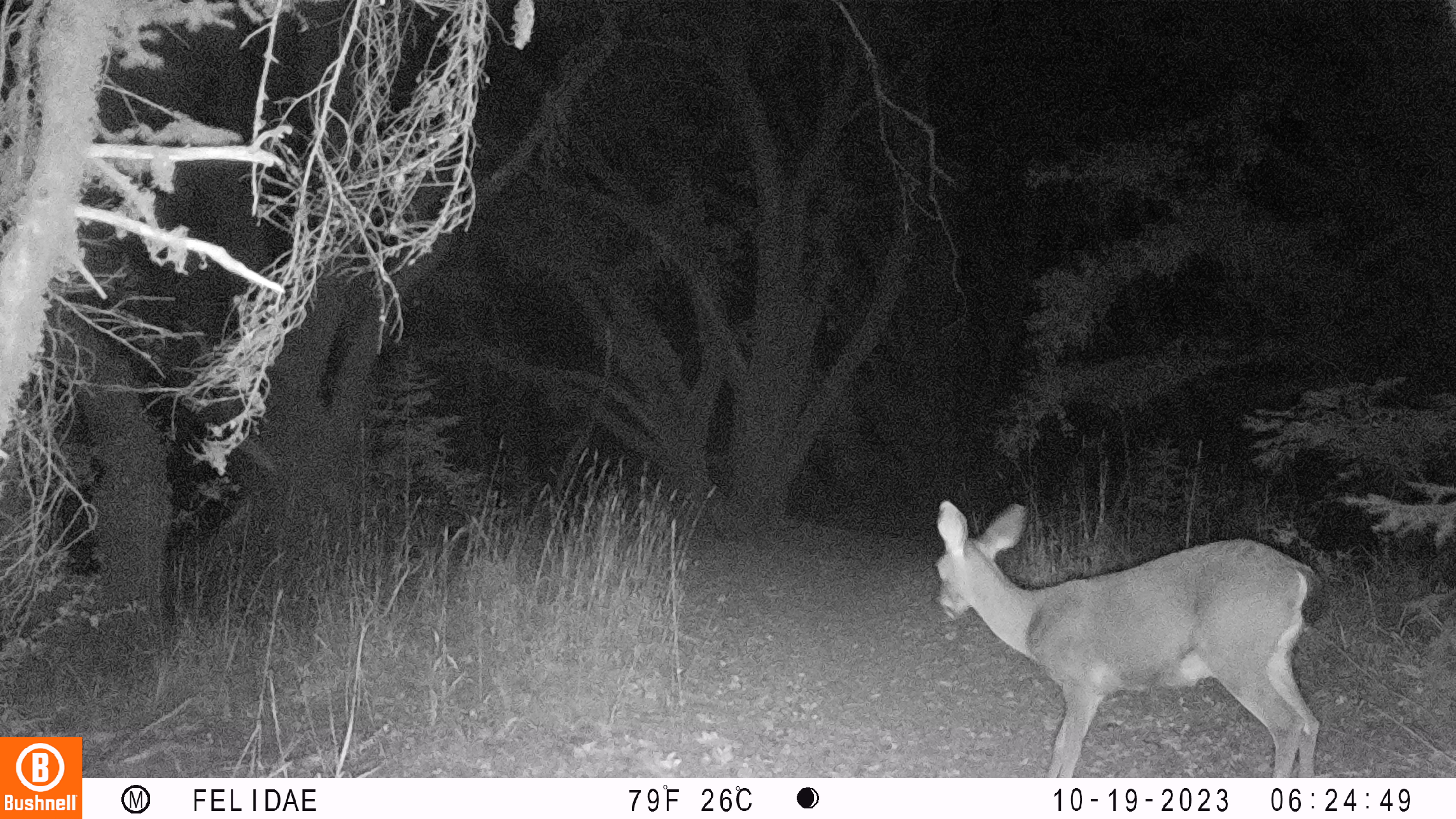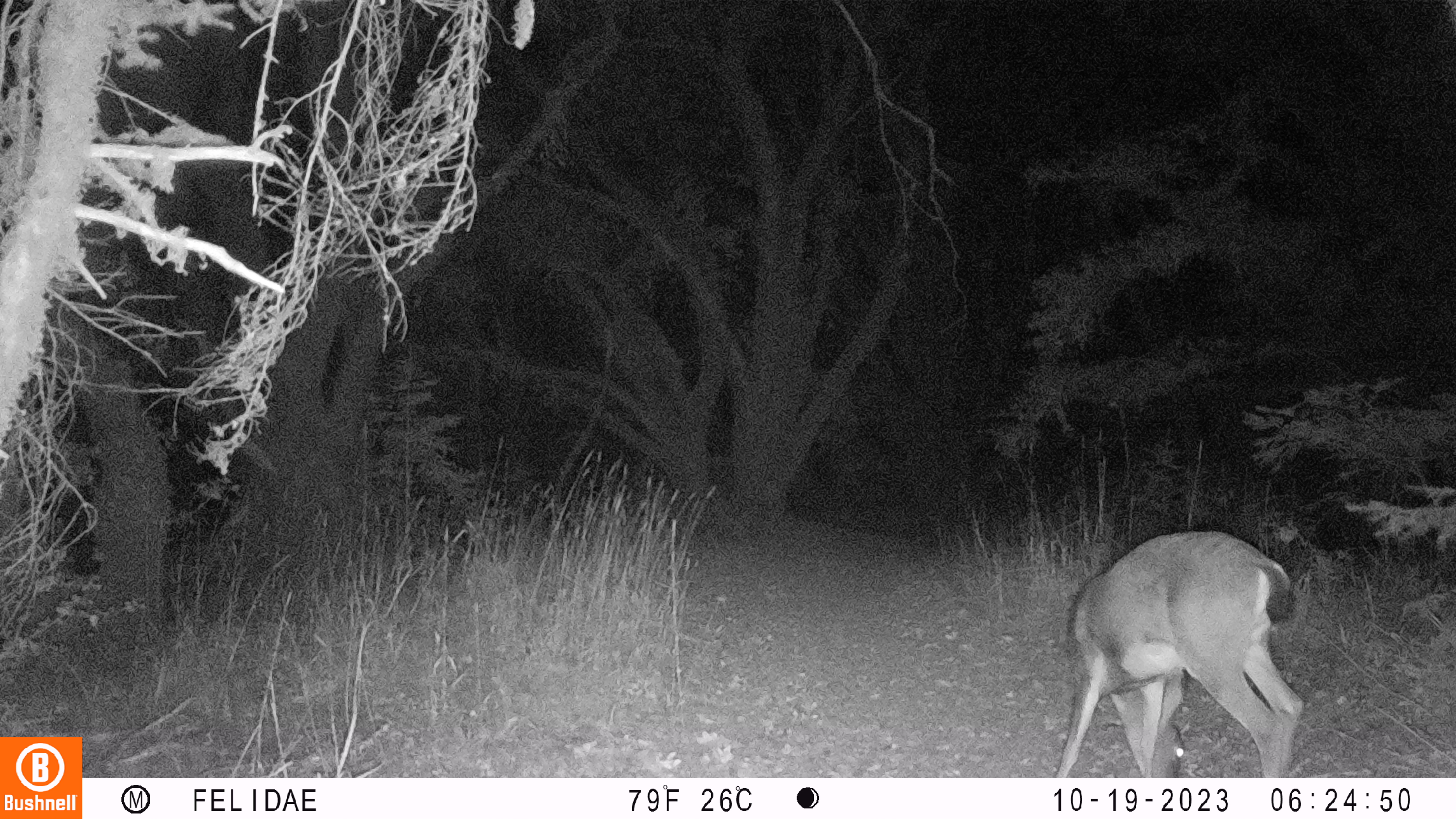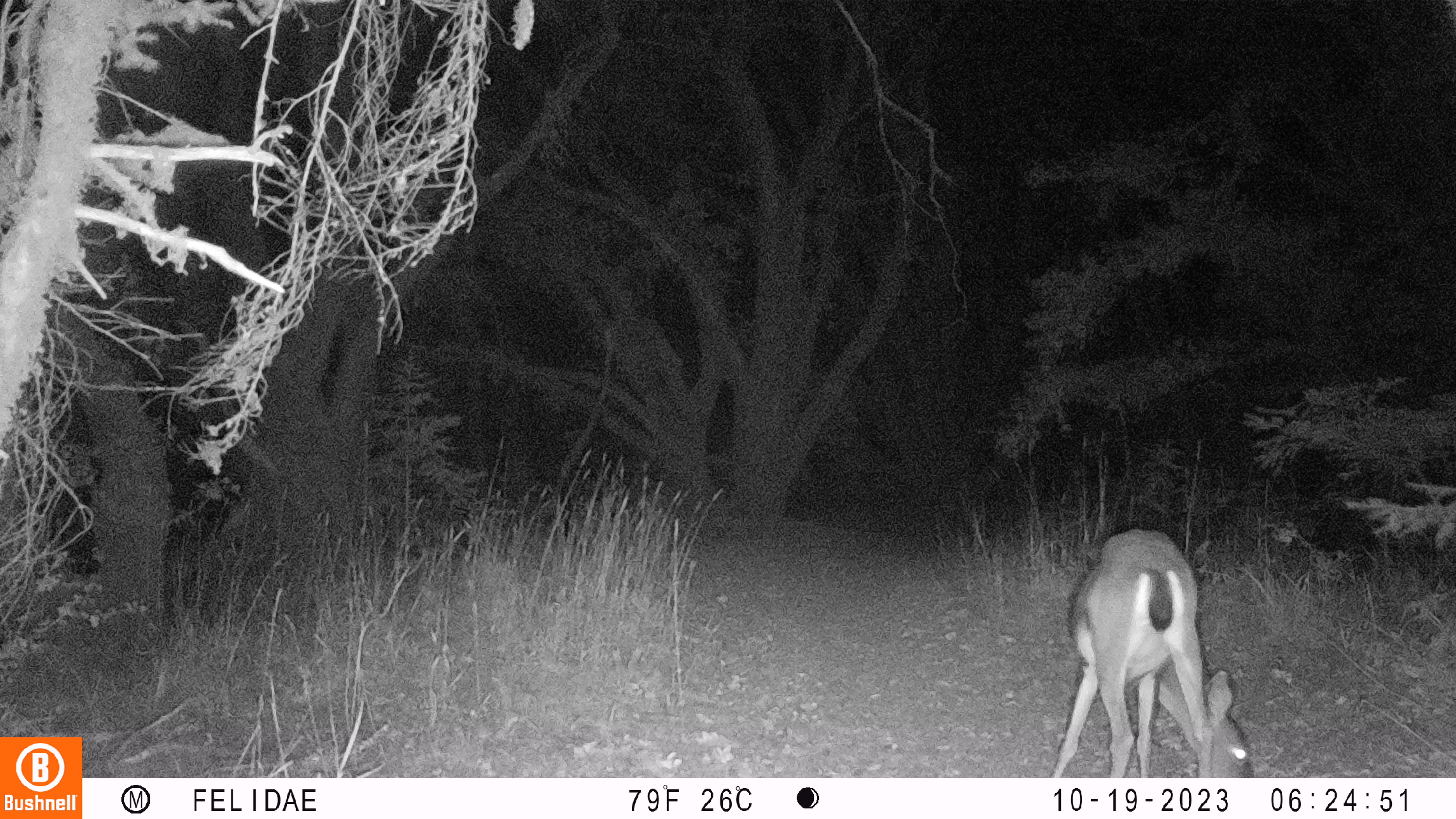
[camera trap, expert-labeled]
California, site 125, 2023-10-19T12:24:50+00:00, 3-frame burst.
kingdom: Animalia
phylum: Chordata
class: Mammalia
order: Artiodactyla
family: Cervidae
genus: Odocoileus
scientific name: Odocoileus hemionus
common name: mule deer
Mule deer (Odocoileus hemionus).